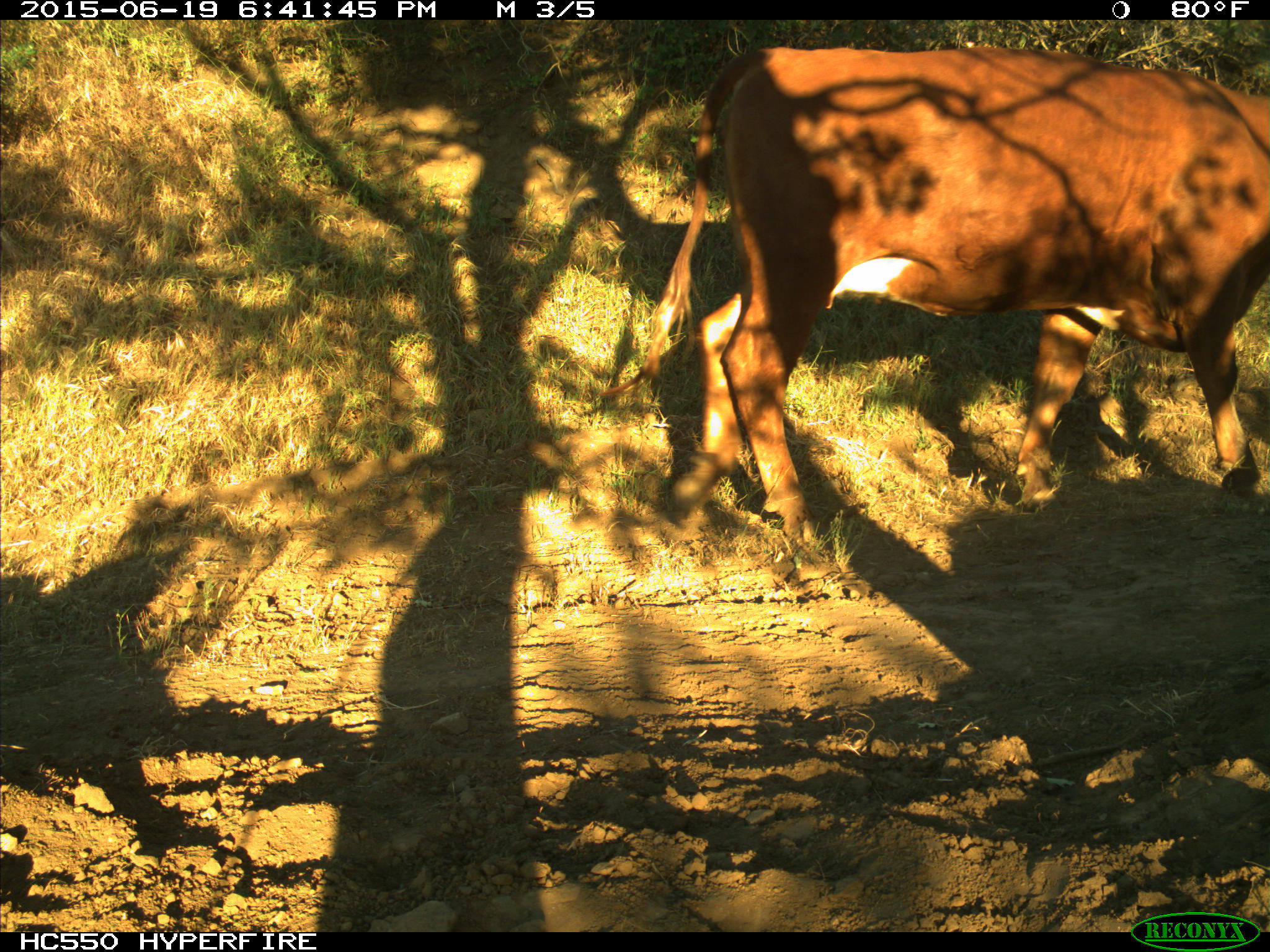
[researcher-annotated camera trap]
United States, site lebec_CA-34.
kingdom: Animalia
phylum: Chordata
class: Mammalia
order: Artiodactyla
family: Bovidae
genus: Bos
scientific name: Bos taurus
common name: domestic cow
Bos taurus (domestic cow).